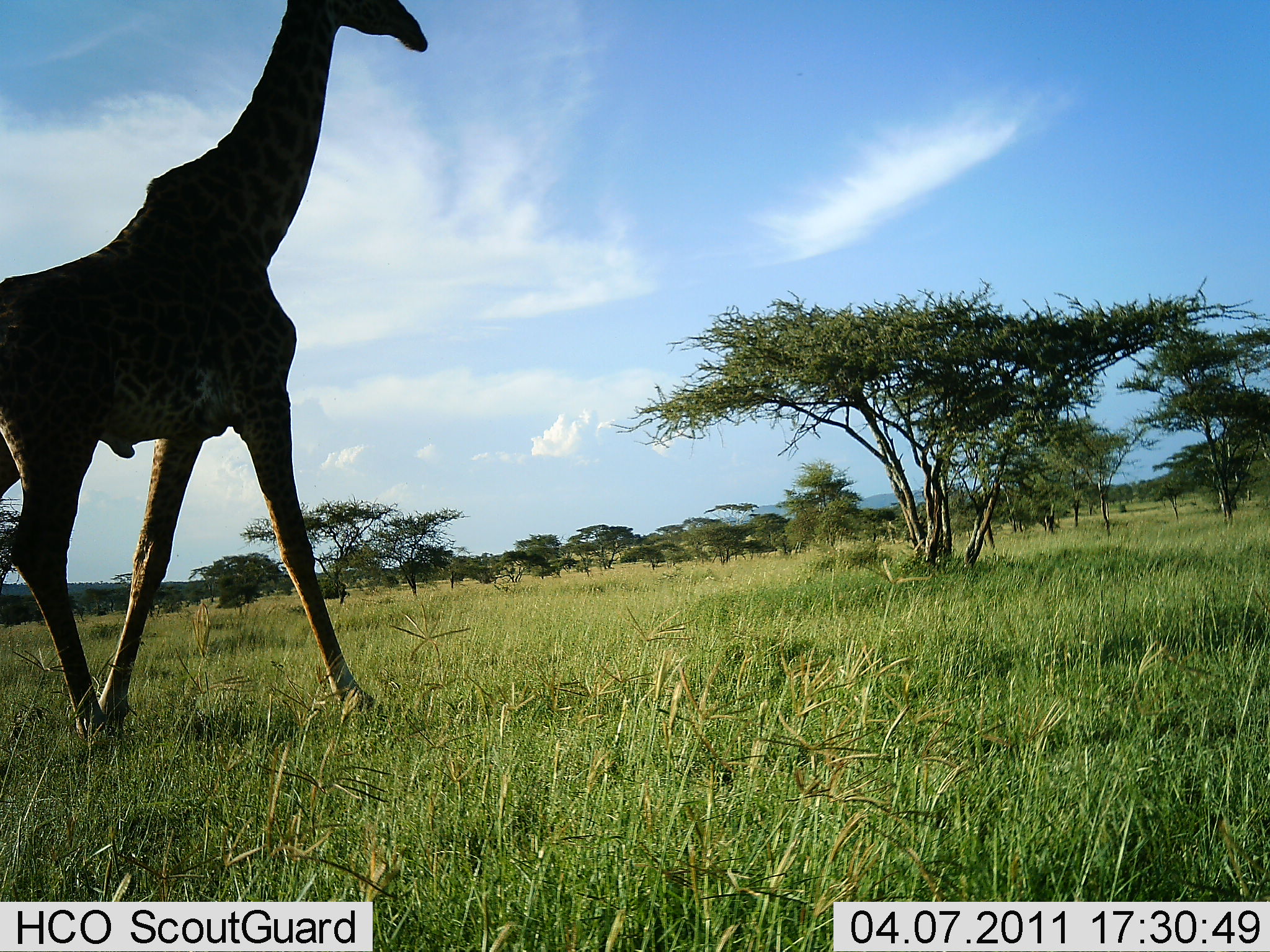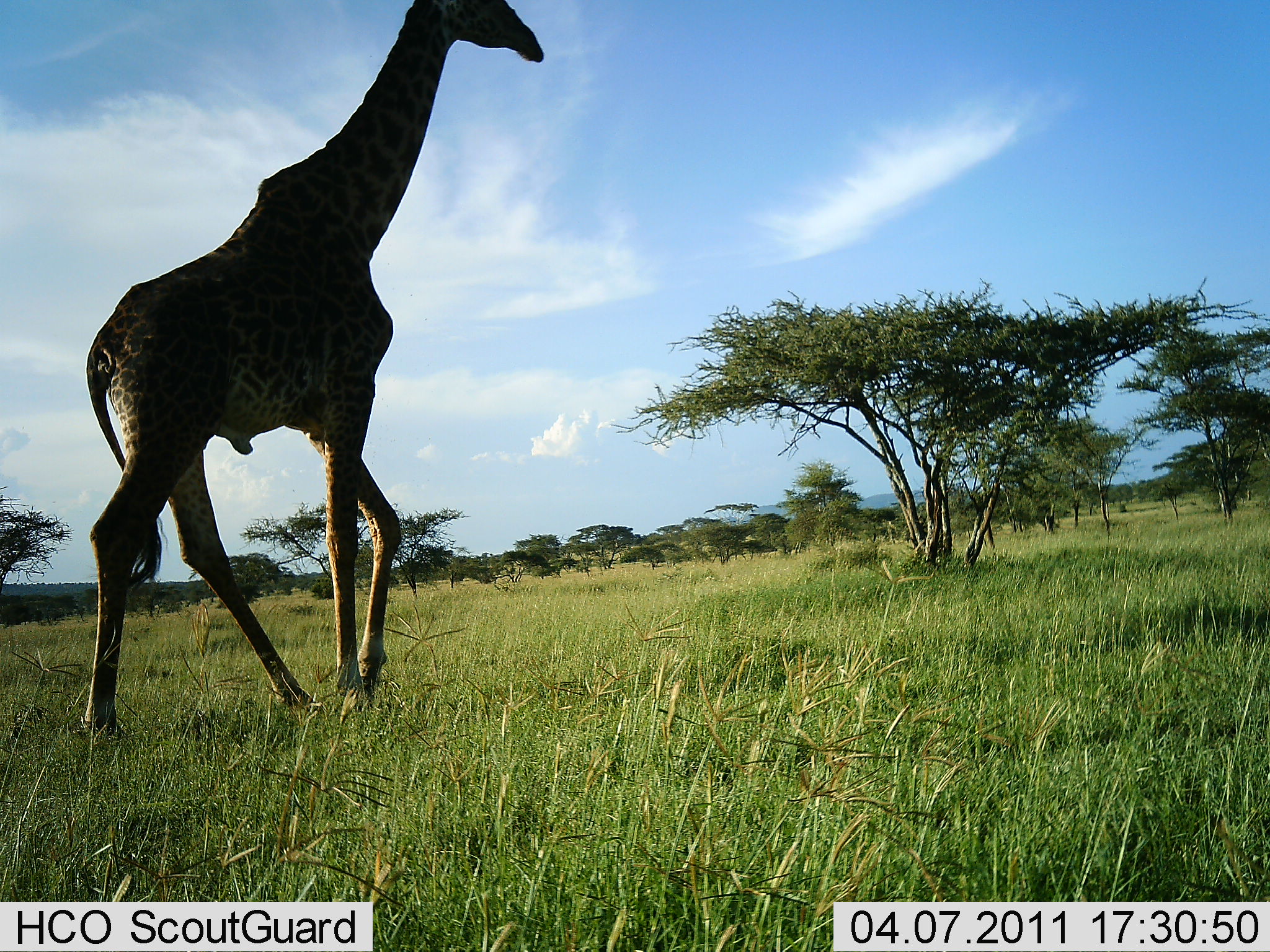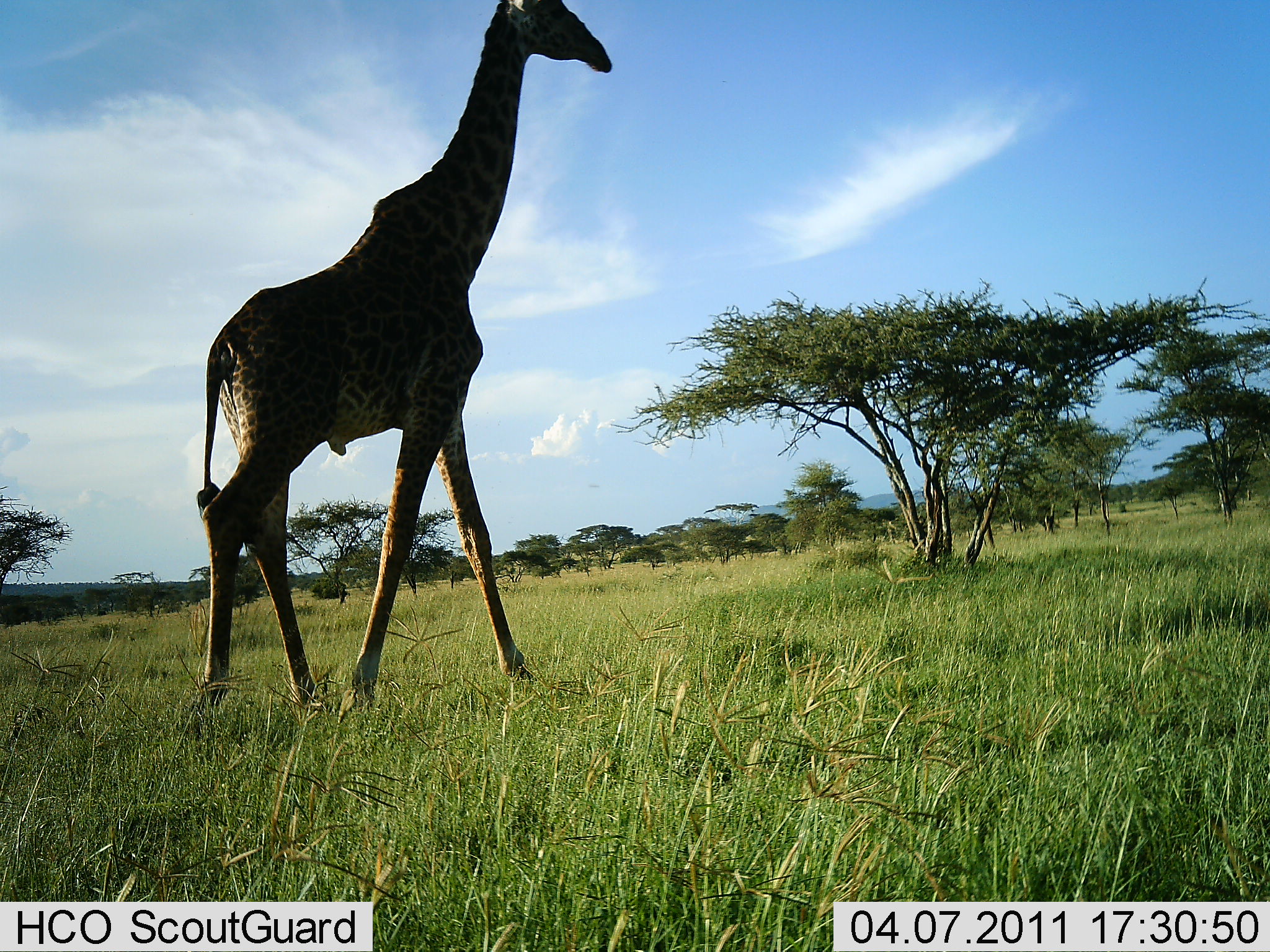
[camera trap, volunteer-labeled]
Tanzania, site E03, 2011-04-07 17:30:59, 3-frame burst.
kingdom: Animalia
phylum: Chordata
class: Mammalia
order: Artiodactyla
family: Giraffidae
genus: Giraffa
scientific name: Giraffa camelopardalis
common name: giraffe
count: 1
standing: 15%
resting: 0%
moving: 92%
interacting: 0%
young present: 0%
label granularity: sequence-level